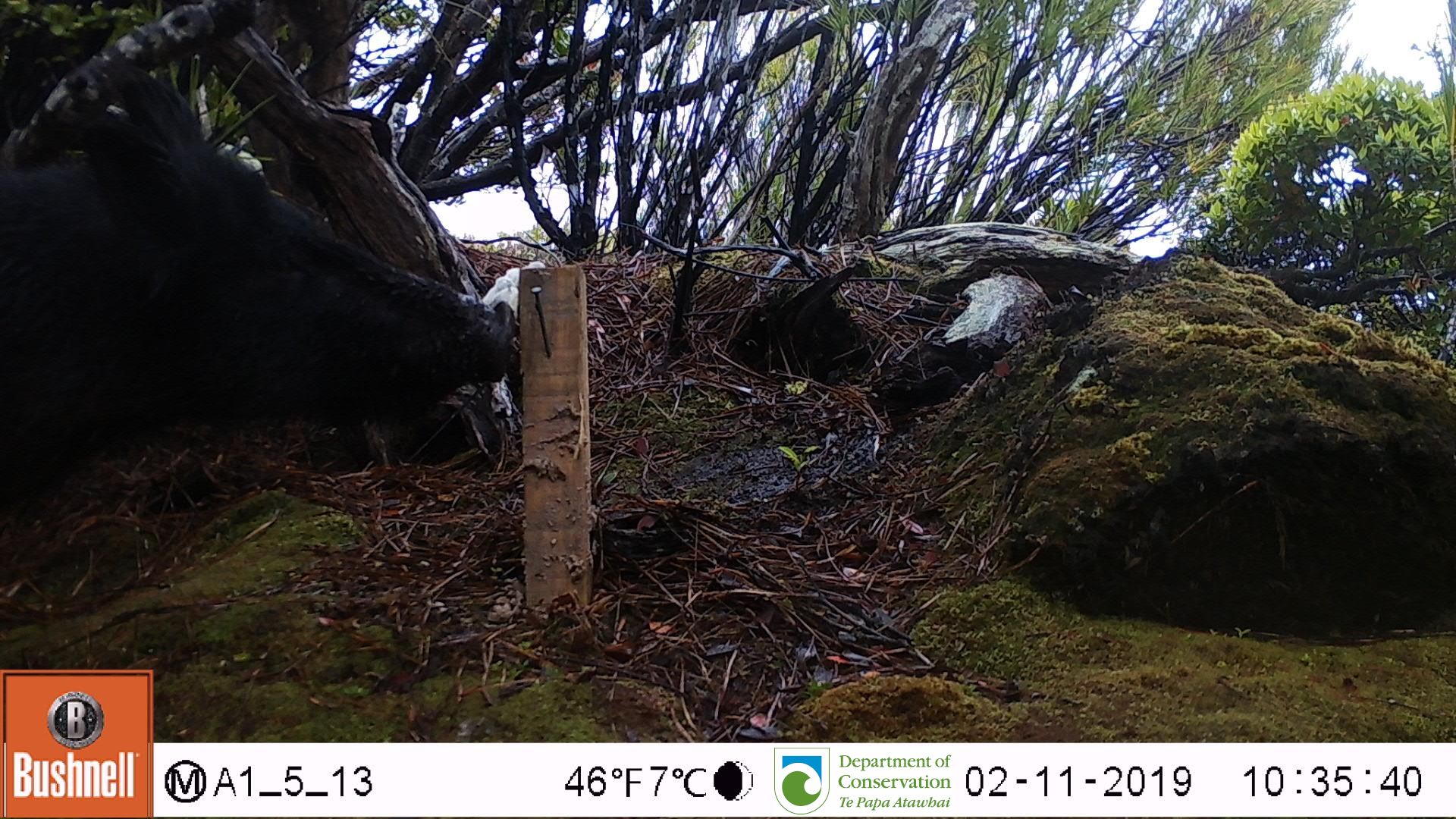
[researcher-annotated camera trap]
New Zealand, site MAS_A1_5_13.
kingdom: Animalia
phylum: Chordata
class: Mammalia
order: Artiodactyla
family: Suidae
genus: Sus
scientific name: Sus scrofa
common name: pig